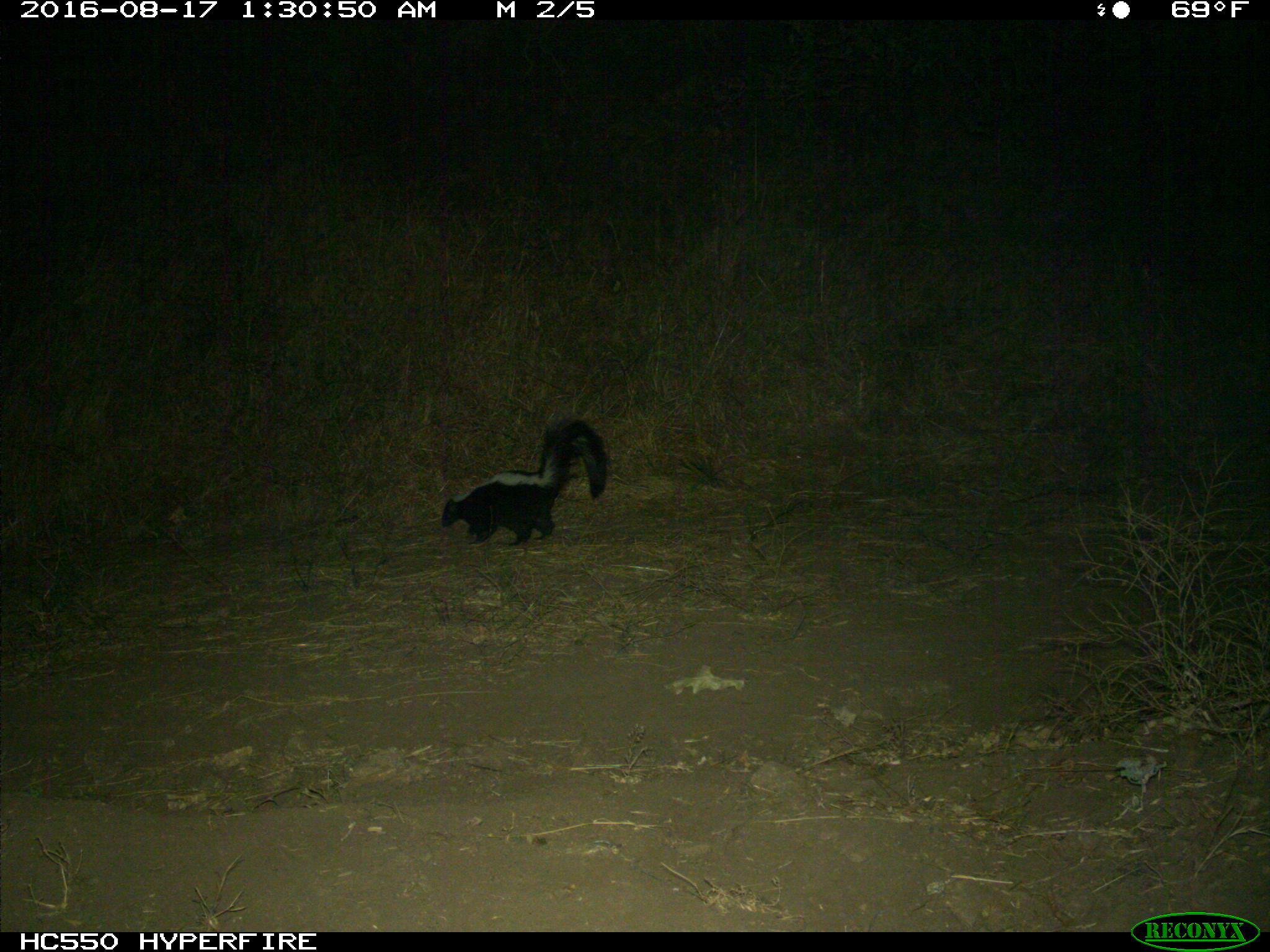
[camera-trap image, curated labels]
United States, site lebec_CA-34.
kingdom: Animalia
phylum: Chordata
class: Mammalia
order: Carnivora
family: Mephitidae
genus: Mephitis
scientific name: Mephitis mephitis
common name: striped skunk